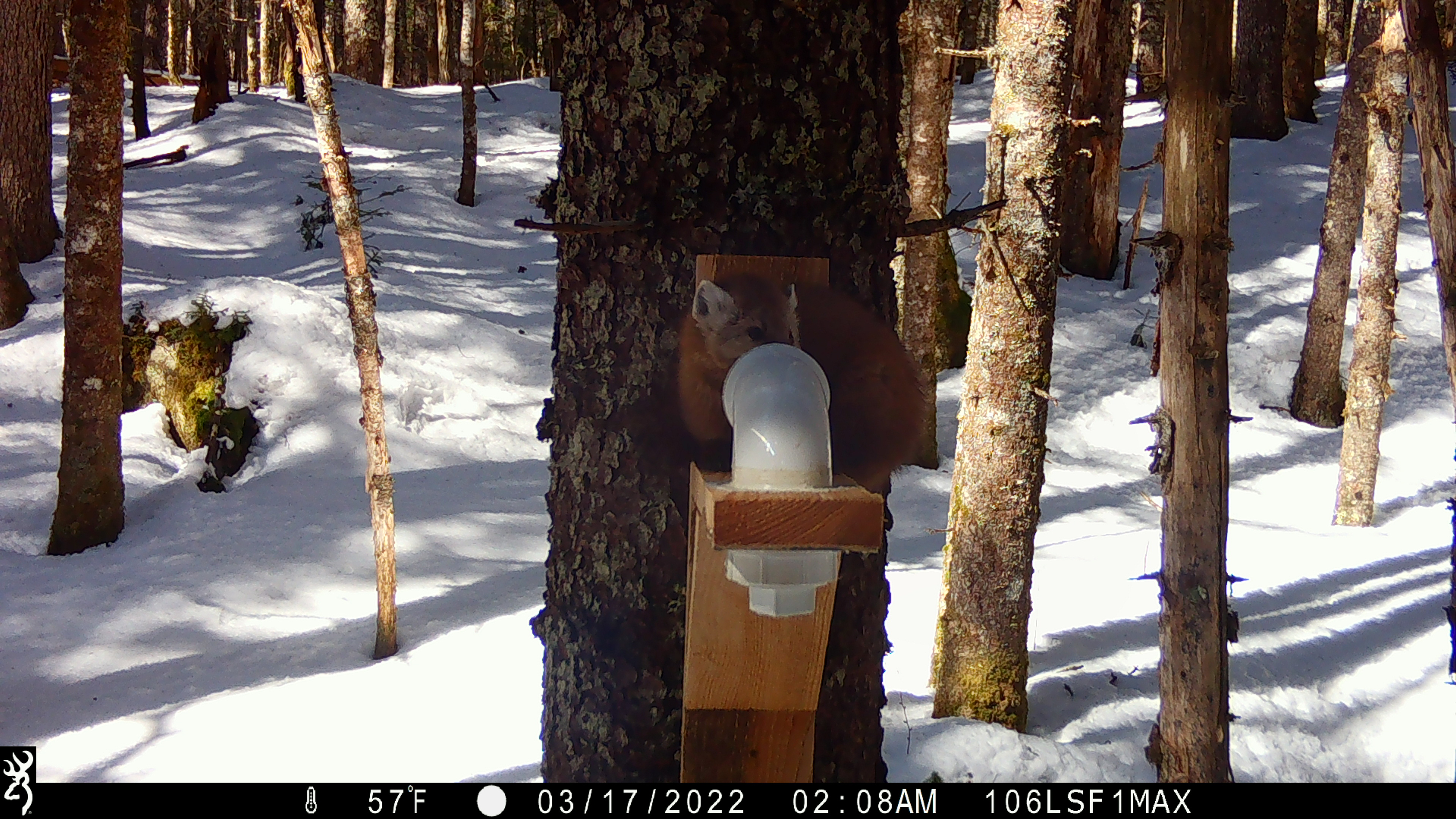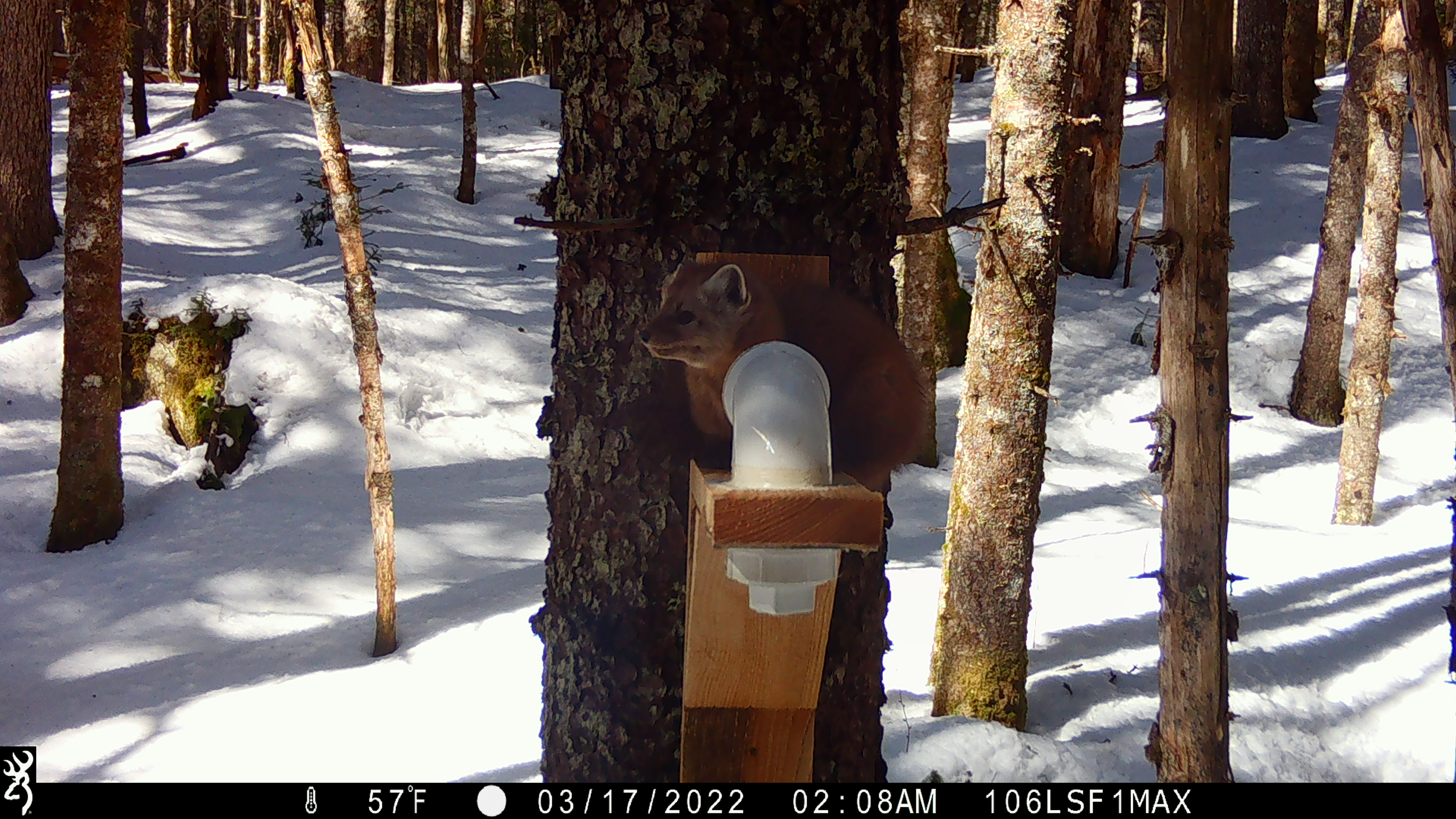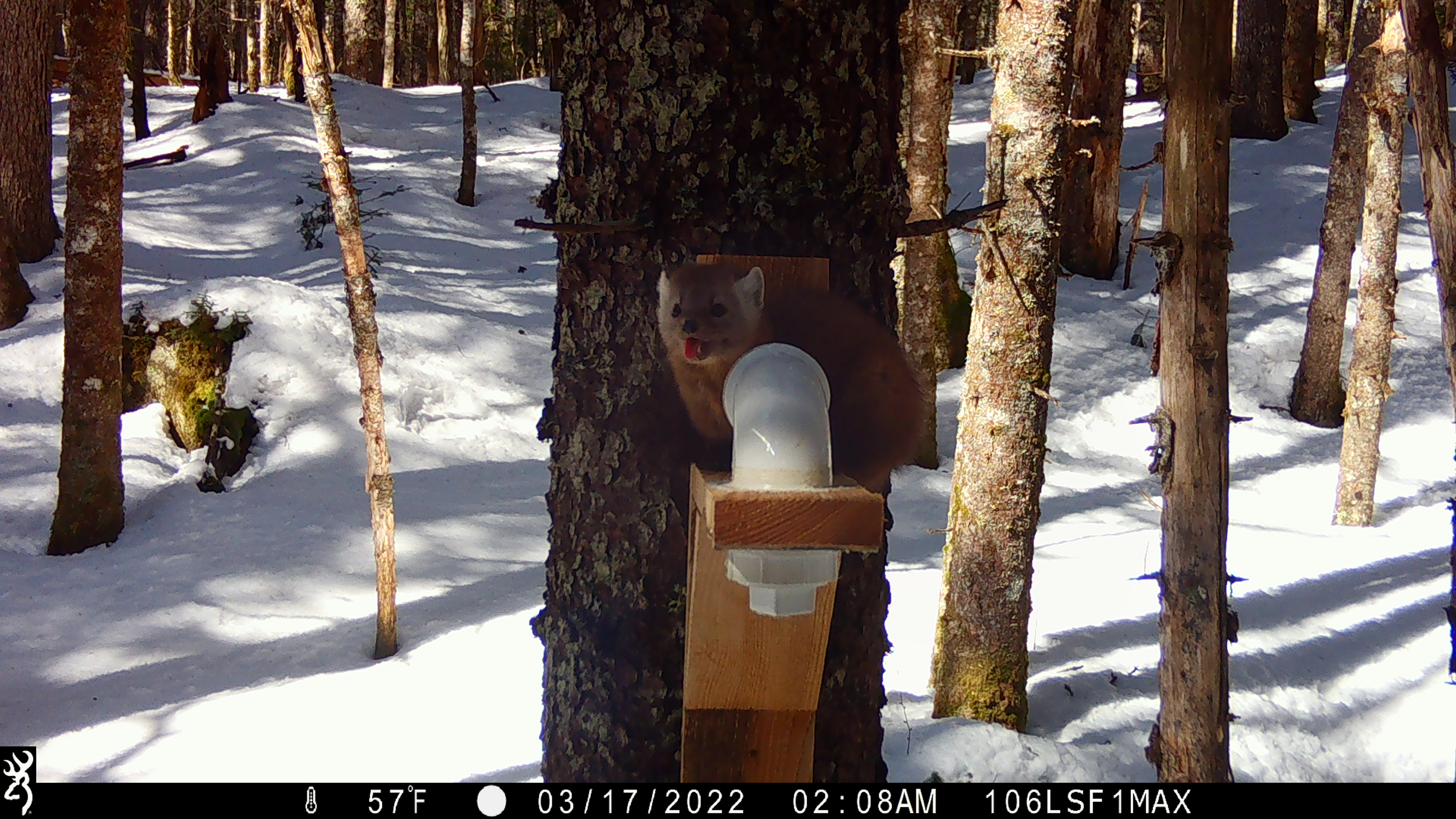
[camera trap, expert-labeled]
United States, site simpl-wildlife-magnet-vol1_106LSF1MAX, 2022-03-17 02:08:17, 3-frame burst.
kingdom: Animalia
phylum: Chordata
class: Mammalia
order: Carnivora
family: Mustelidae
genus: Martes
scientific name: Martes americana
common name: american marten